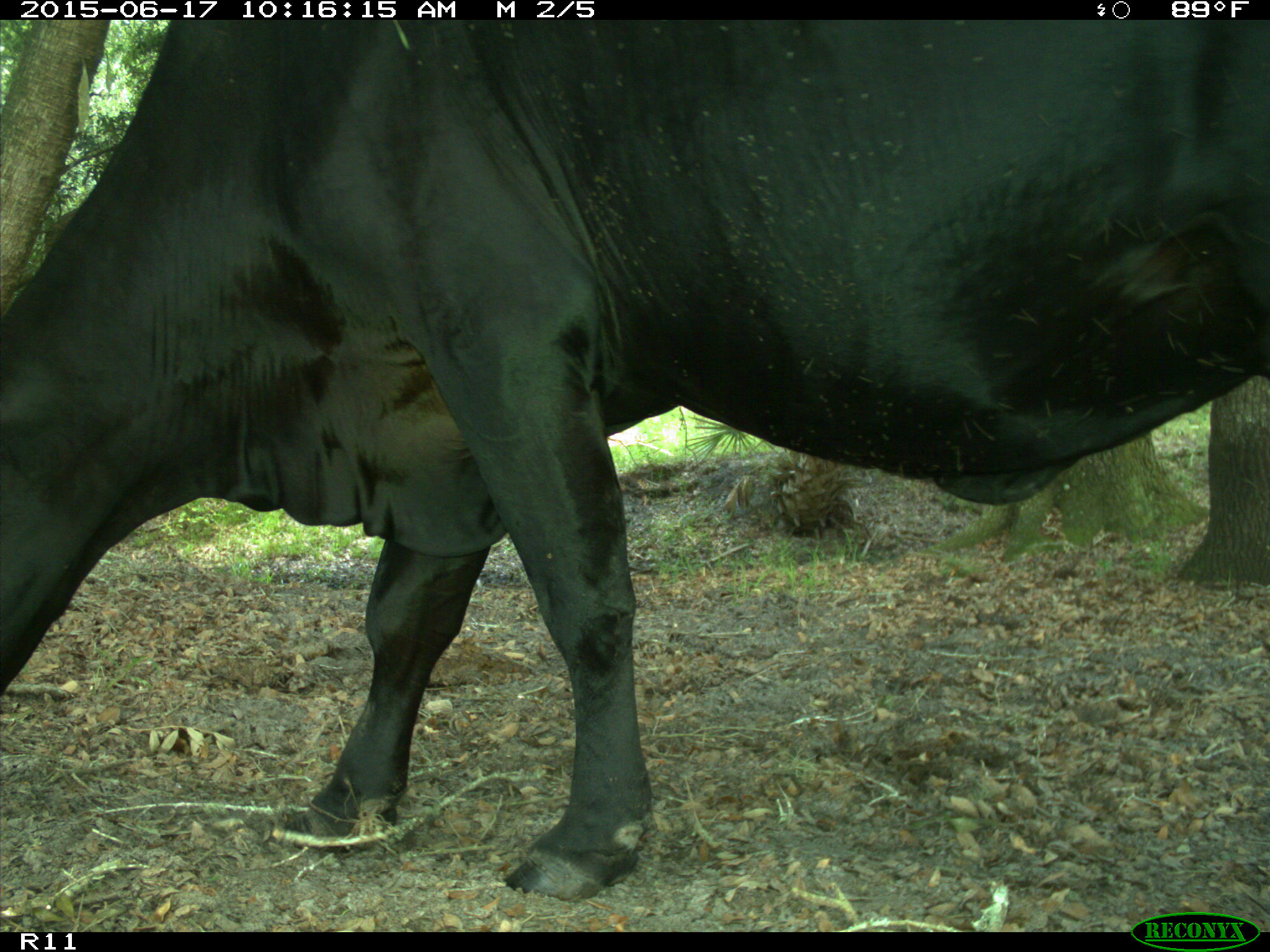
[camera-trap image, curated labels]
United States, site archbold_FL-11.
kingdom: Animalia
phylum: Chordata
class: Mammalia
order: Artiodactyla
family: Bovidae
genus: Bos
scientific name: Bos taurus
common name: domestic cow